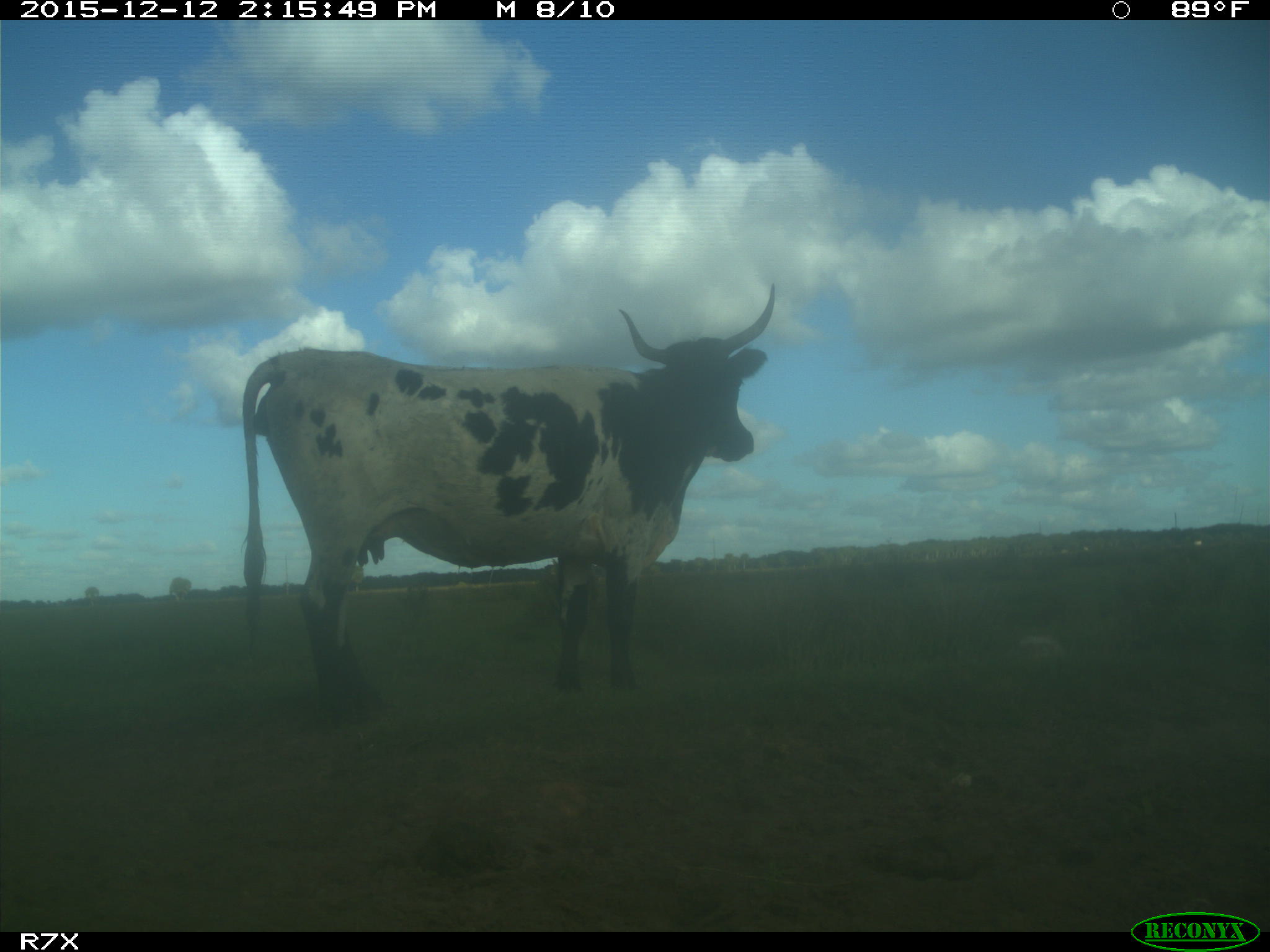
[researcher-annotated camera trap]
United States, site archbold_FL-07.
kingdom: Animalia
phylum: Chordata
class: Mammalia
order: Artiodactyla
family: Bovidae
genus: Bos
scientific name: Bos taurus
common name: domestic cow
Bos taurus (domestic cow).